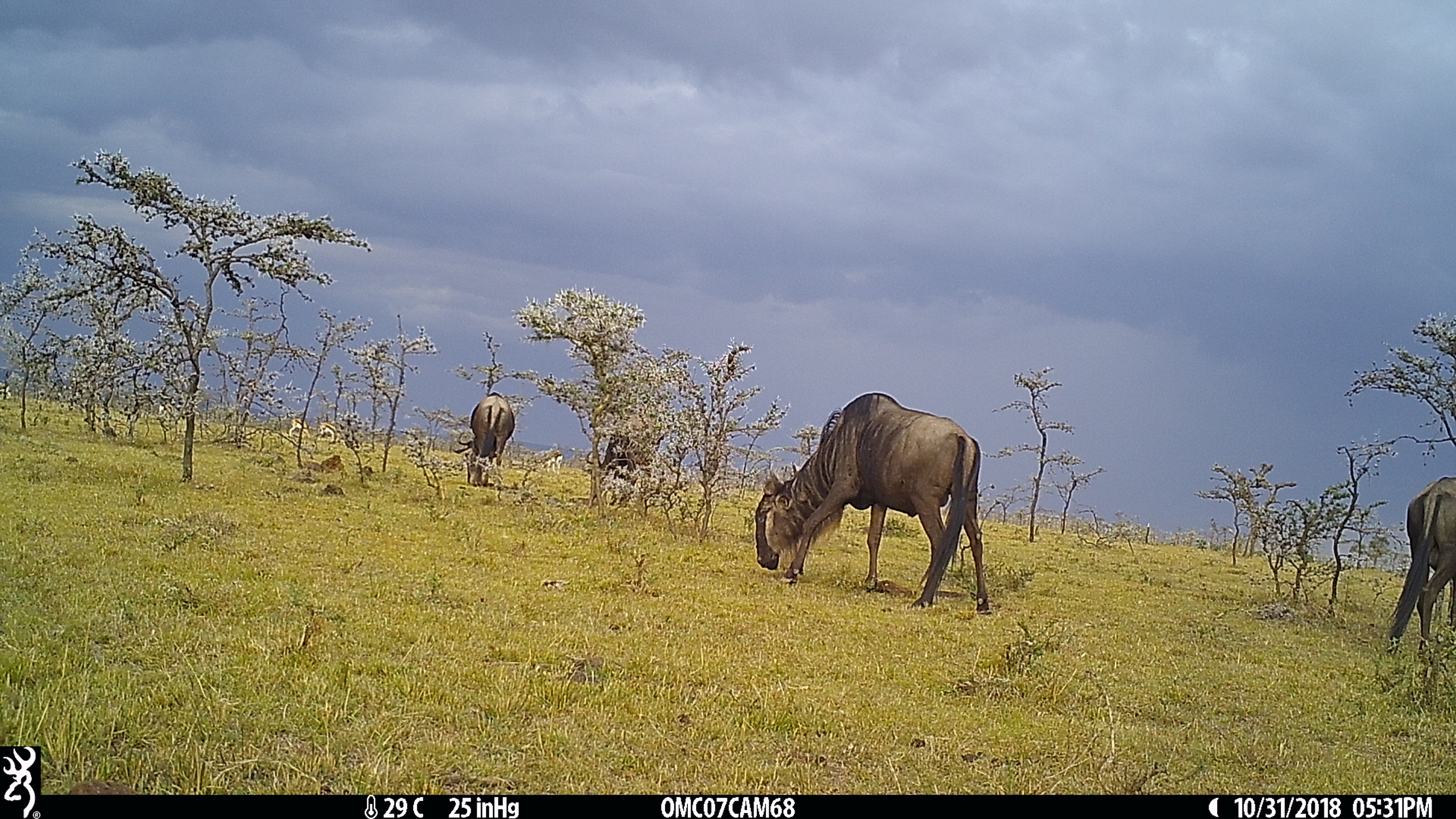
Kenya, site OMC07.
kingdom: Animalia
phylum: Chordata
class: Mammalia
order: Artiodactyla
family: Bovidae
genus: Connochaetes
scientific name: Connochaetes taurinus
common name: blue wildebeest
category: wildebeest